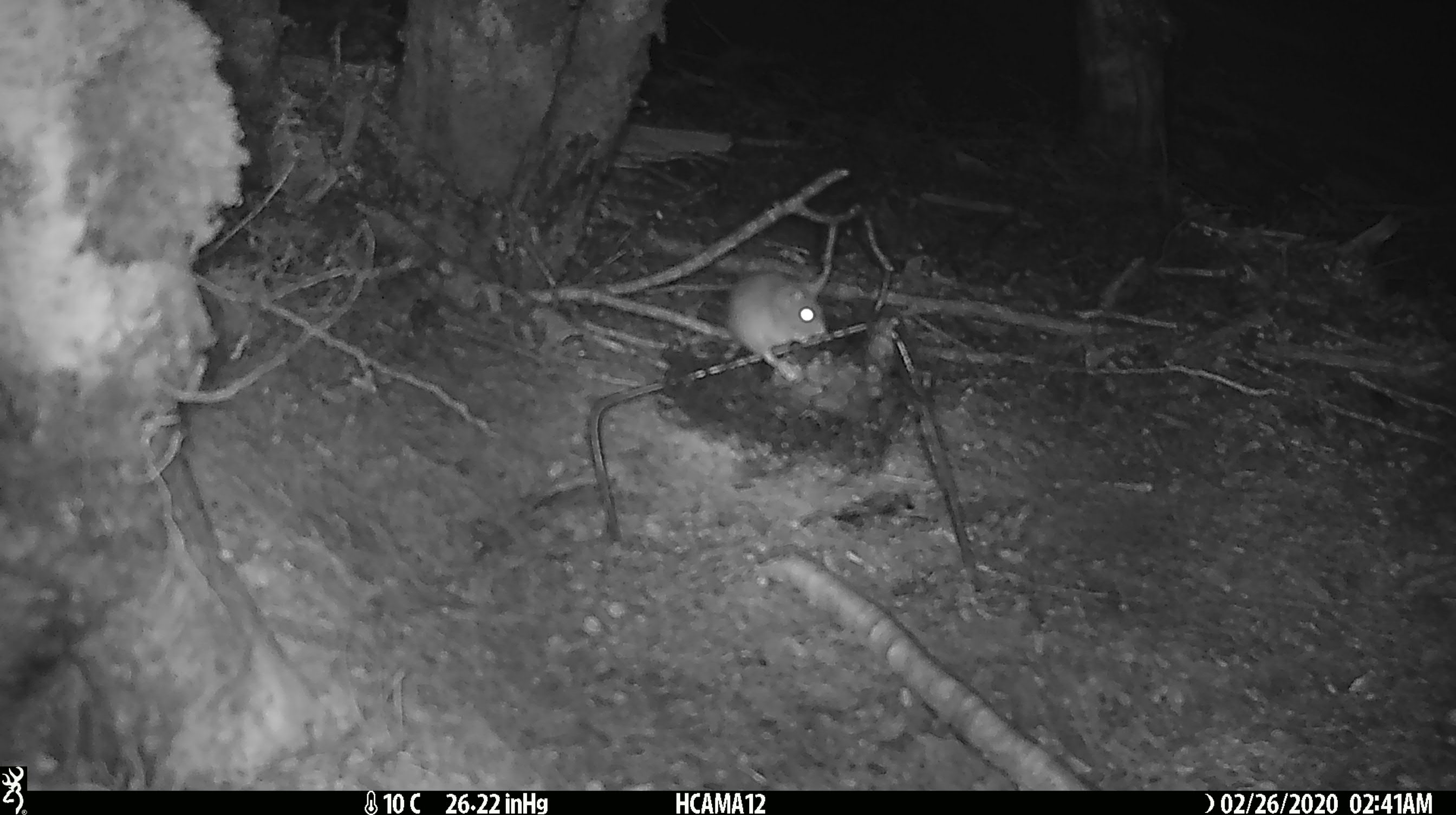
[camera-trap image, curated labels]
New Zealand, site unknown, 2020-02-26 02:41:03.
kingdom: Animalia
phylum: Chordata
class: Mammalia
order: Rodentia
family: Muridae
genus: Mus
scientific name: Mus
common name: mouse